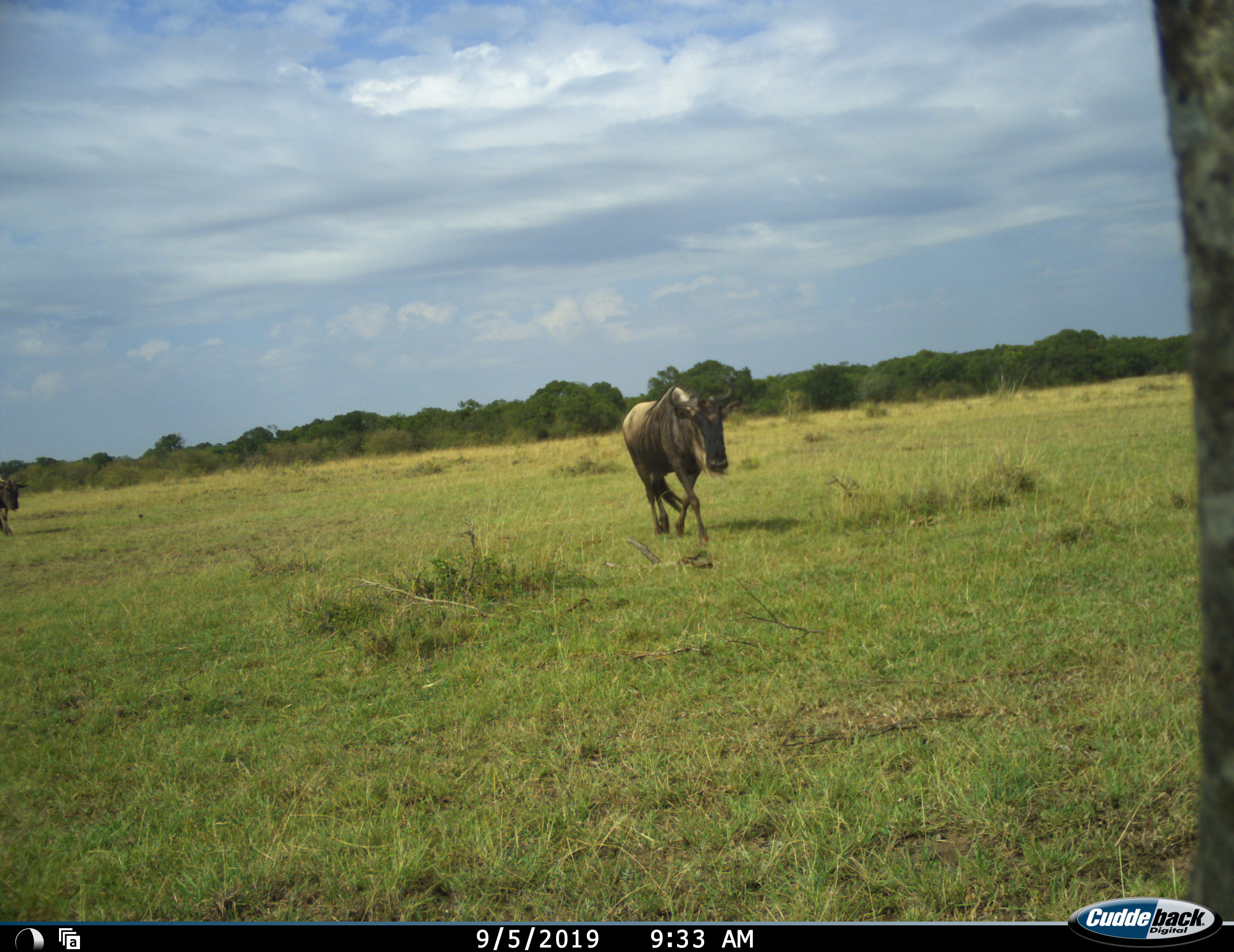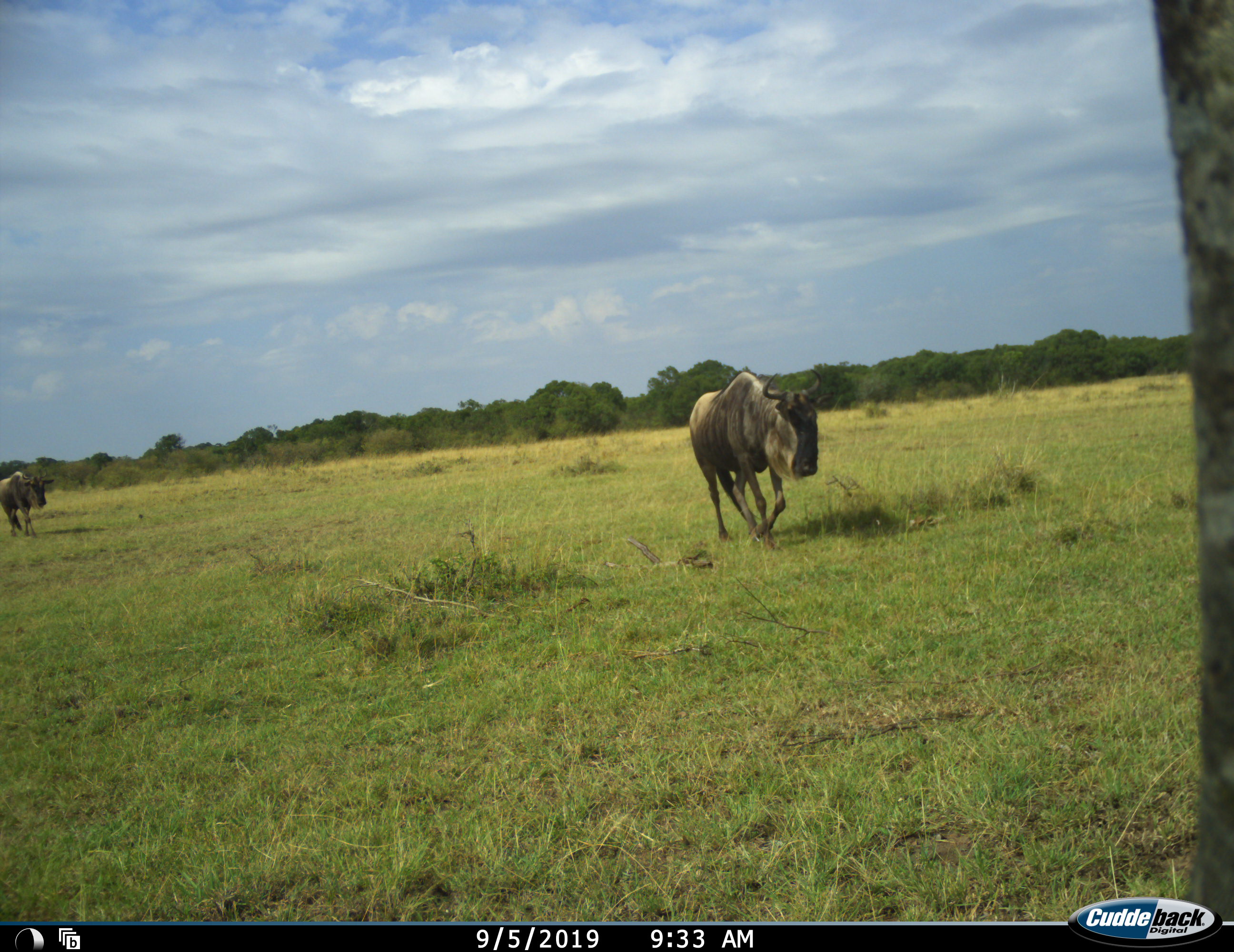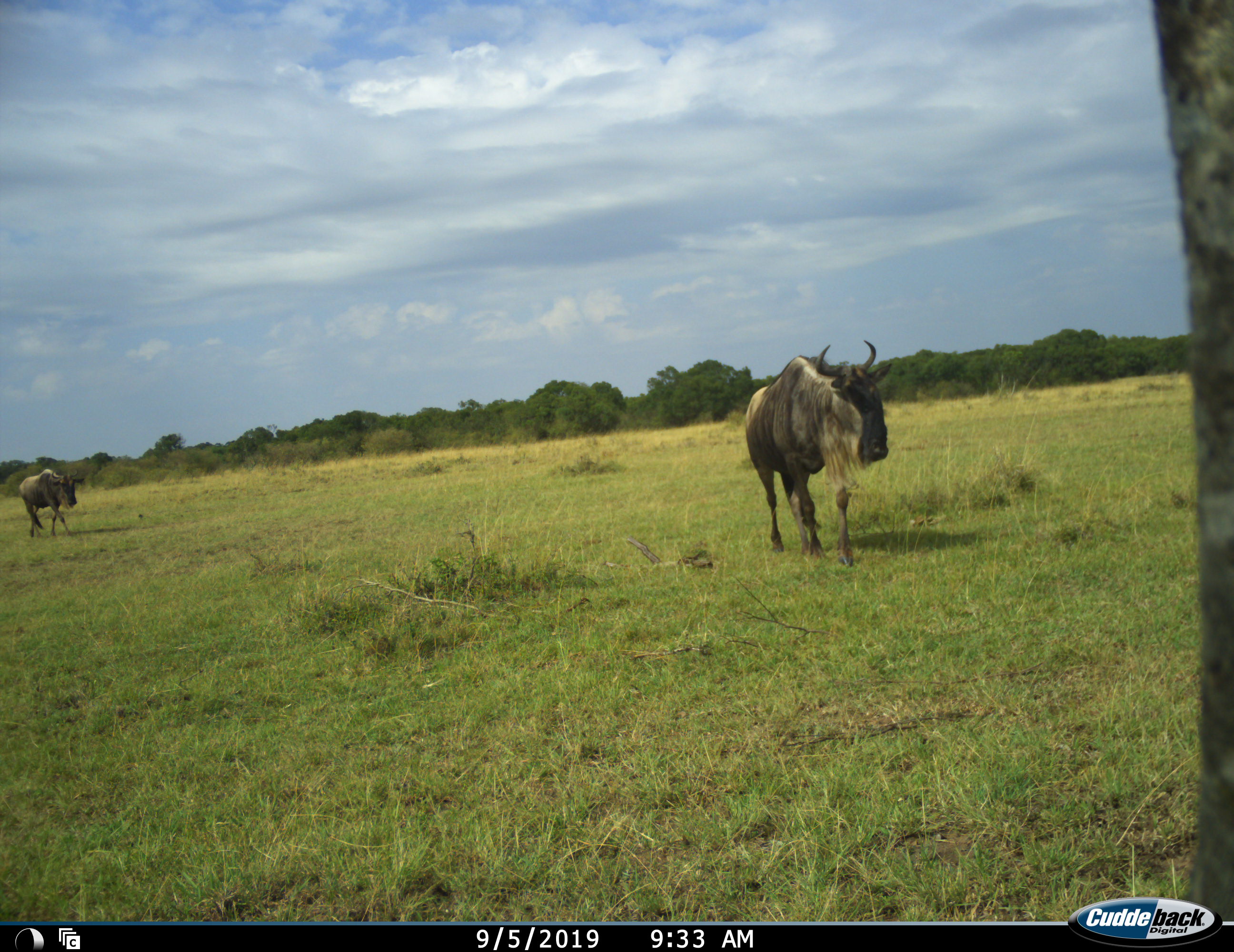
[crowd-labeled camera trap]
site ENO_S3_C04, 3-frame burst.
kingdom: Animalia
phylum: Chordata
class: Mammalia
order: Artiodactyla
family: Bovidae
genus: Connochaetes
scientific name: Connochaetes taurinus taurinus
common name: blue wildebeest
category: wildebeestblue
Wildebeestblue (blue wildebeest) (Connochaetes taurinus taurinus), count 2. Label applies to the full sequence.